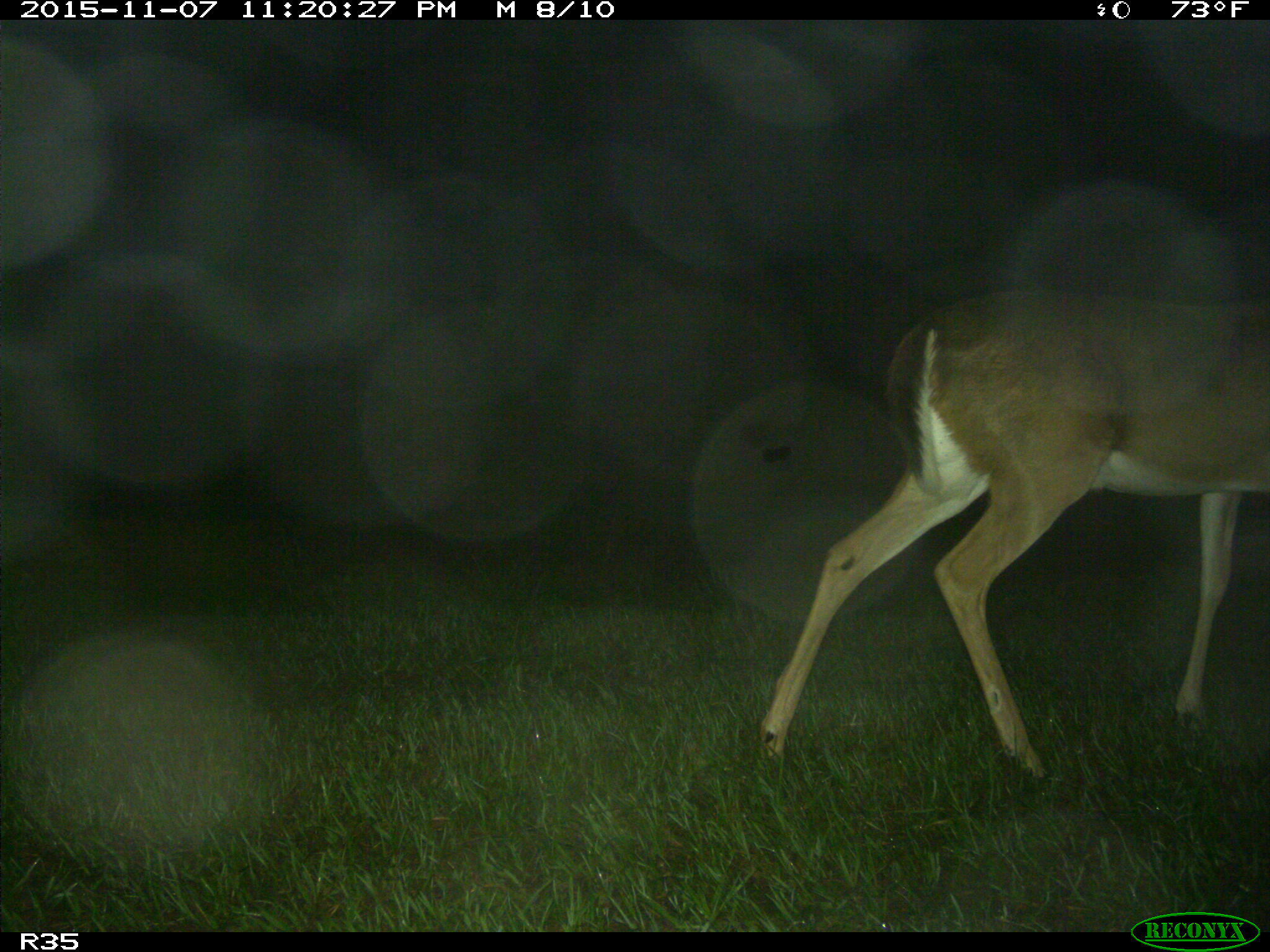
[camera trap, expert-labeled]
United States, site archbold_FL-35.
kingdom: Animalia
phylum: Chordata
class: Mammalia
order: Artiodactyla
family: Cervidae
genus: Odocoileus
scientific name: Odocoileus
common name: deer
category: unidentified deer